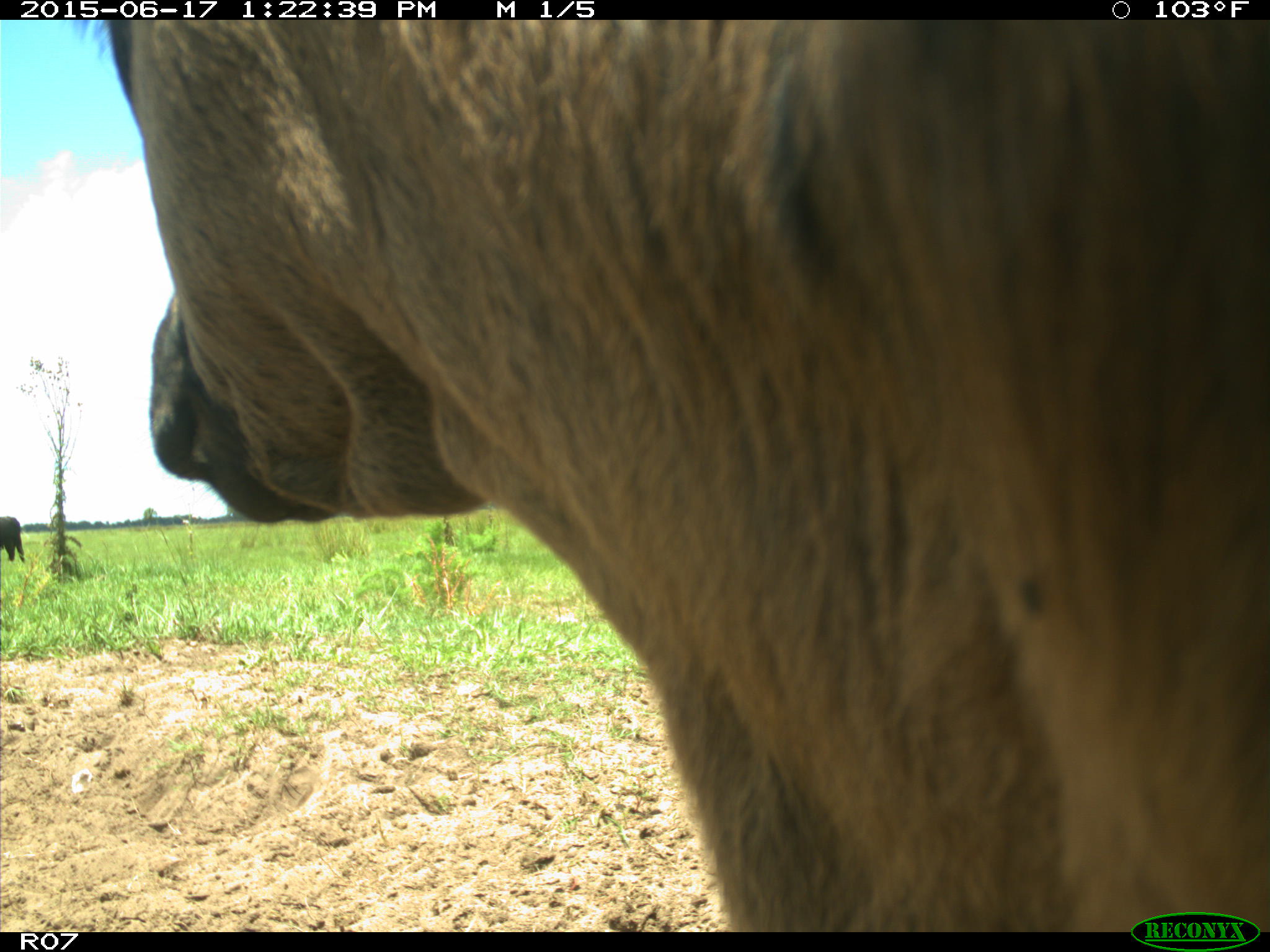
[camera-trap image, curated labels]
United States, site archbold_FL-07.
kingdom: Animalia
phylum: Chordata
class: Mammalia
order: Artiodactyla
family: Bovidae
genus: Bos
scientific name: Bos taurus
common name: domestic cow